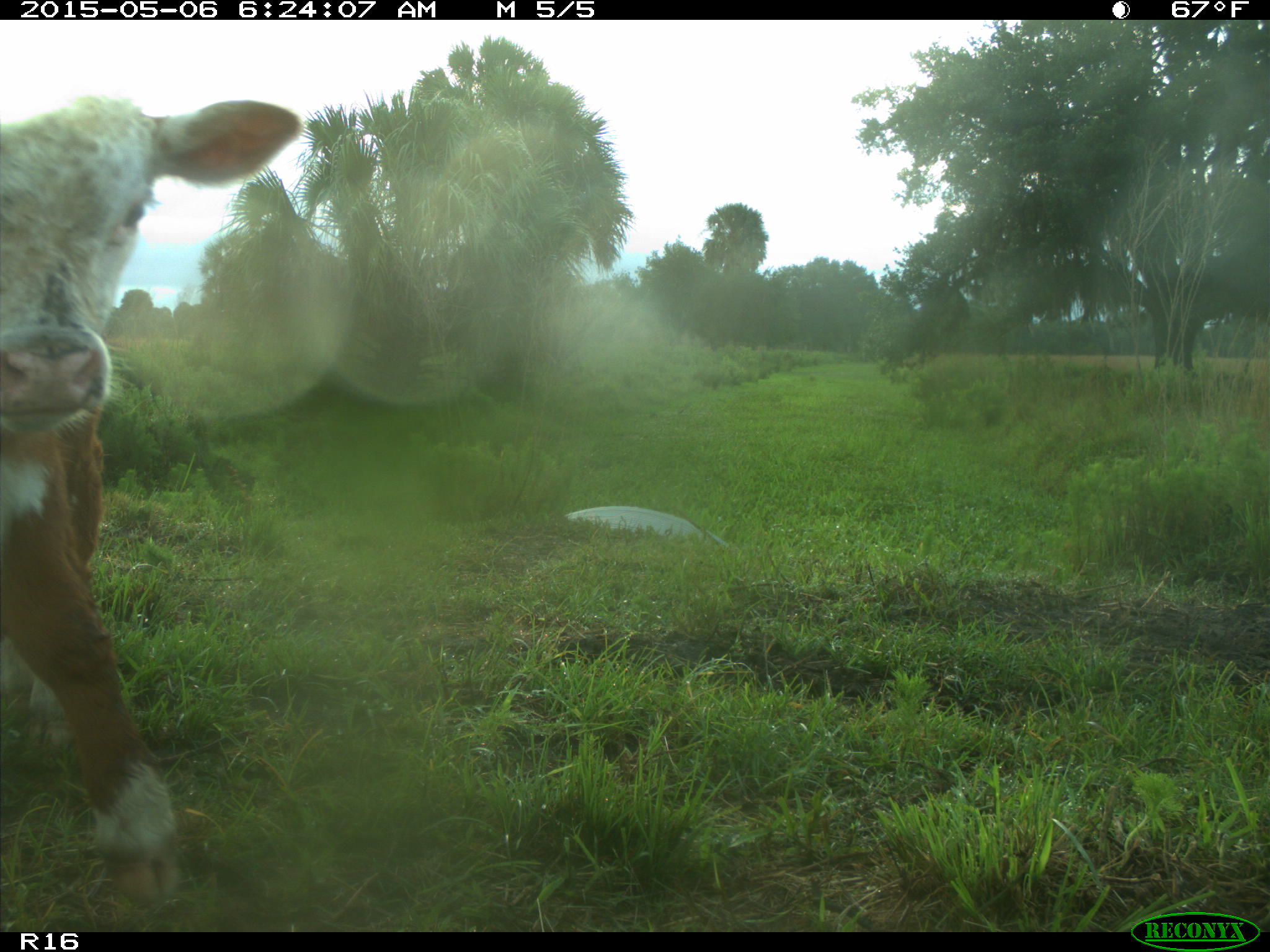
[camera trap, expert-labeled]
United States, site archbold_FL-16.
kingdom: Animalia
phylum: Chordata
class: Mammalia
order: Artiodactyla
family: Bovidae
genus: Bos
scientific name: Bos taurus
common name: domestic cow